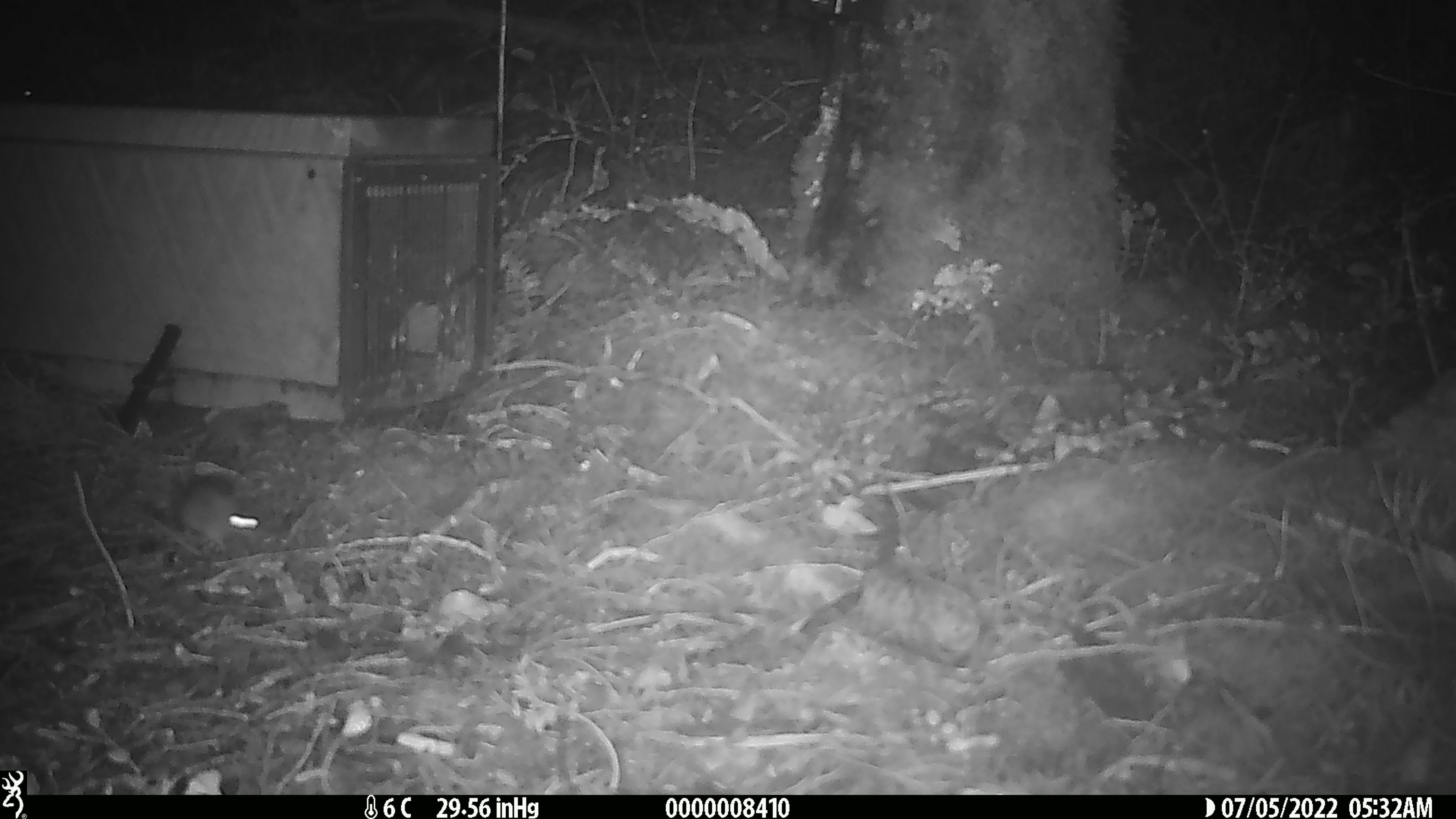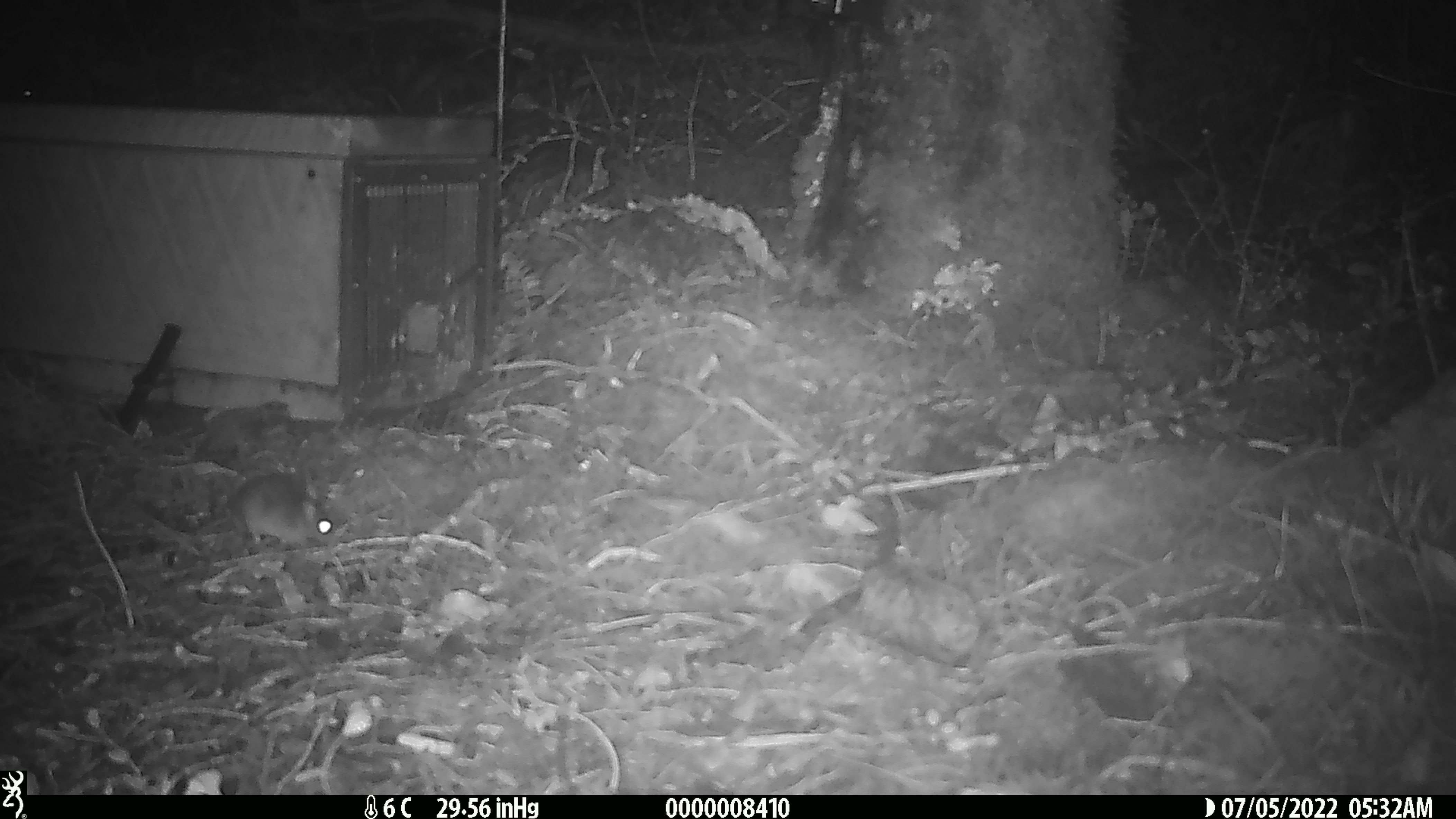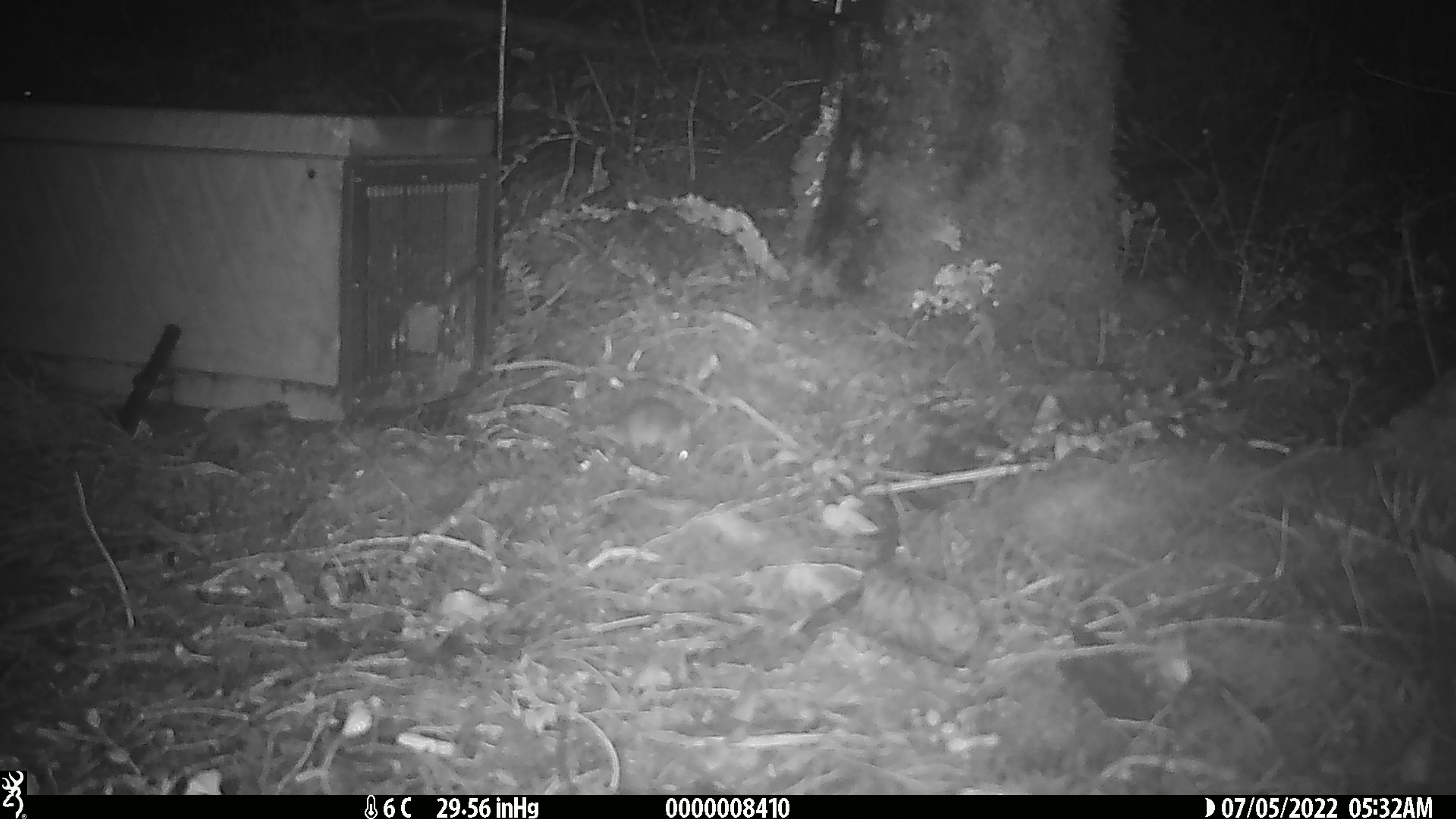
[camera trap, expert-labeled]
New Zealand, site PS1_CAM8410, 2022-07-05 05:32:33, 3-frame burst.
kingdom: Animalia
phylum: Chordata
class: Mammalia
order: Rodentia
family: Muridae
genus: Mus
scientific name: Mus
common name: mouse